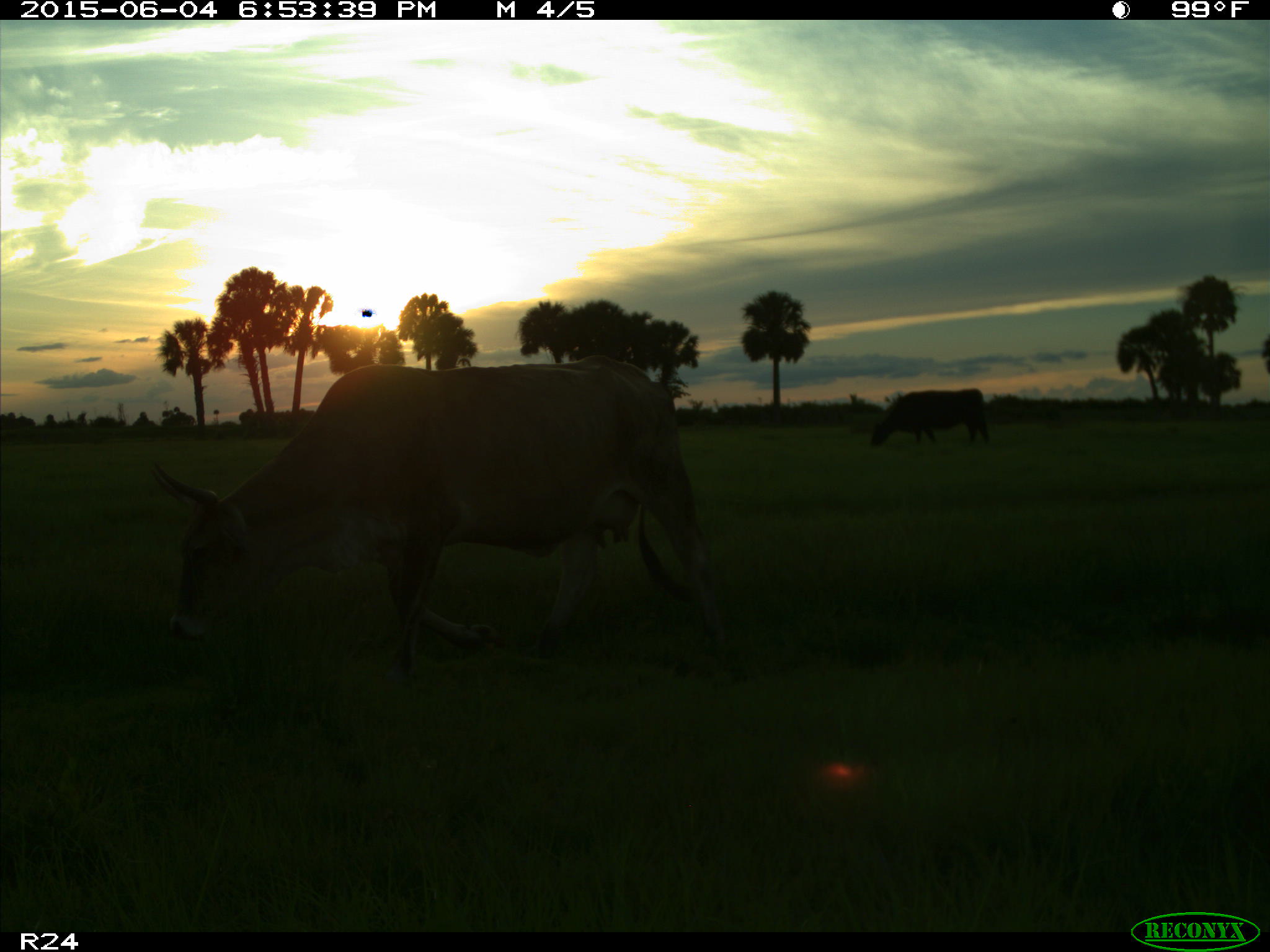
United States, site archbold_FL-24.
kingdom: Animalia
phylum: Chordata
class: Mammalia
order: Artiodactyla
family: Bovidae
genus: Bos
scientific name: Bos taurus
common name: domestic cow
Bos taurus (domestic cow).